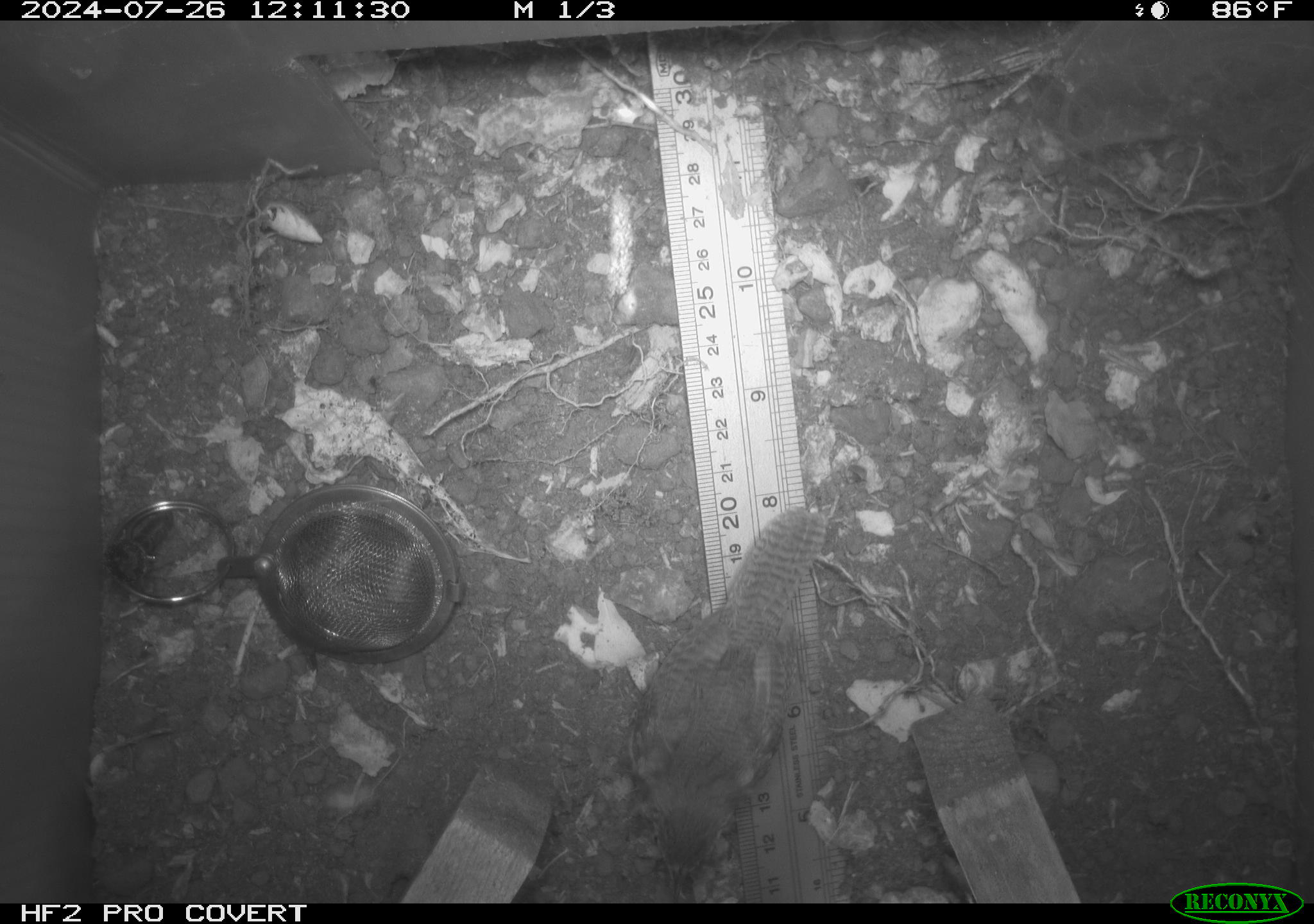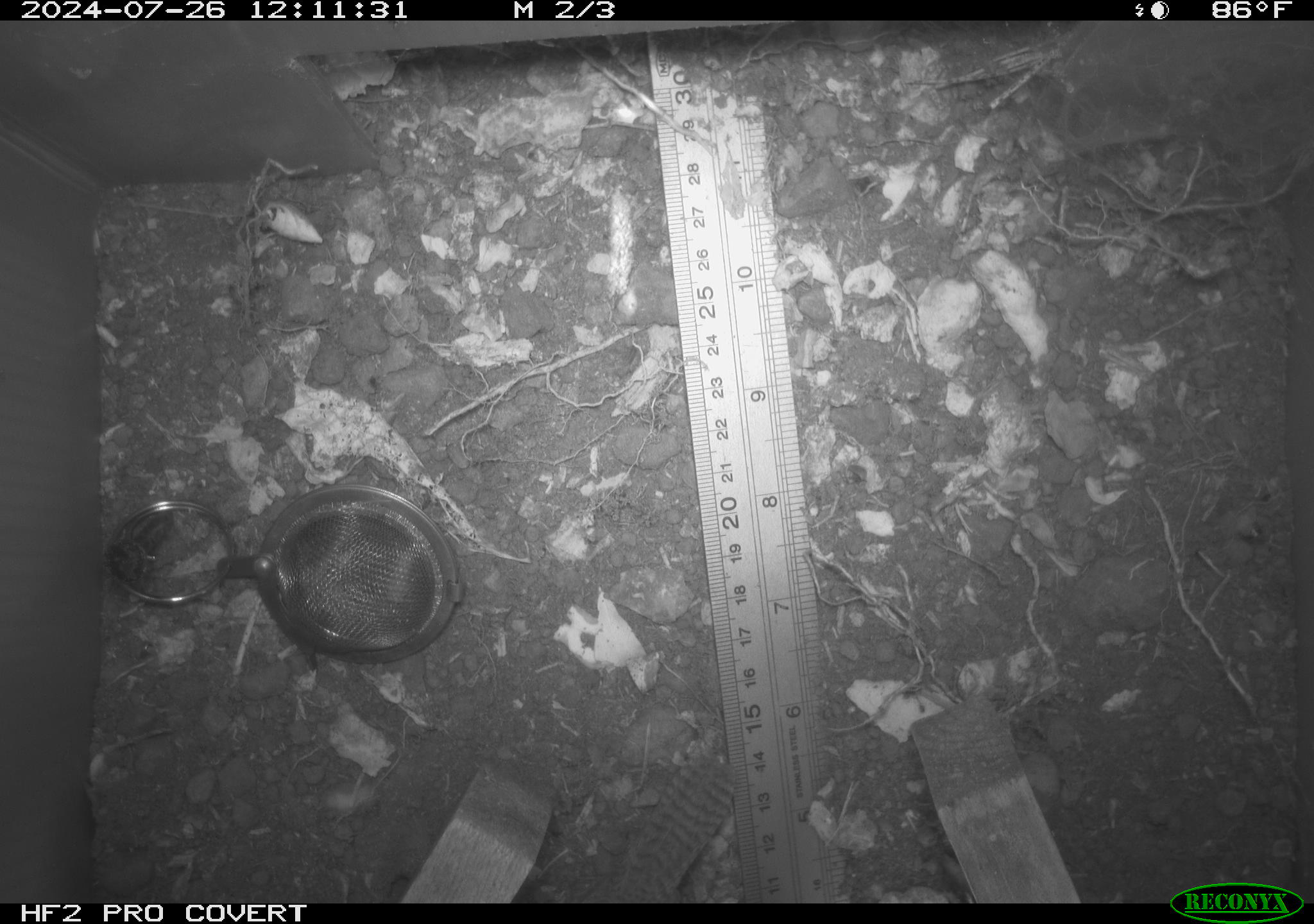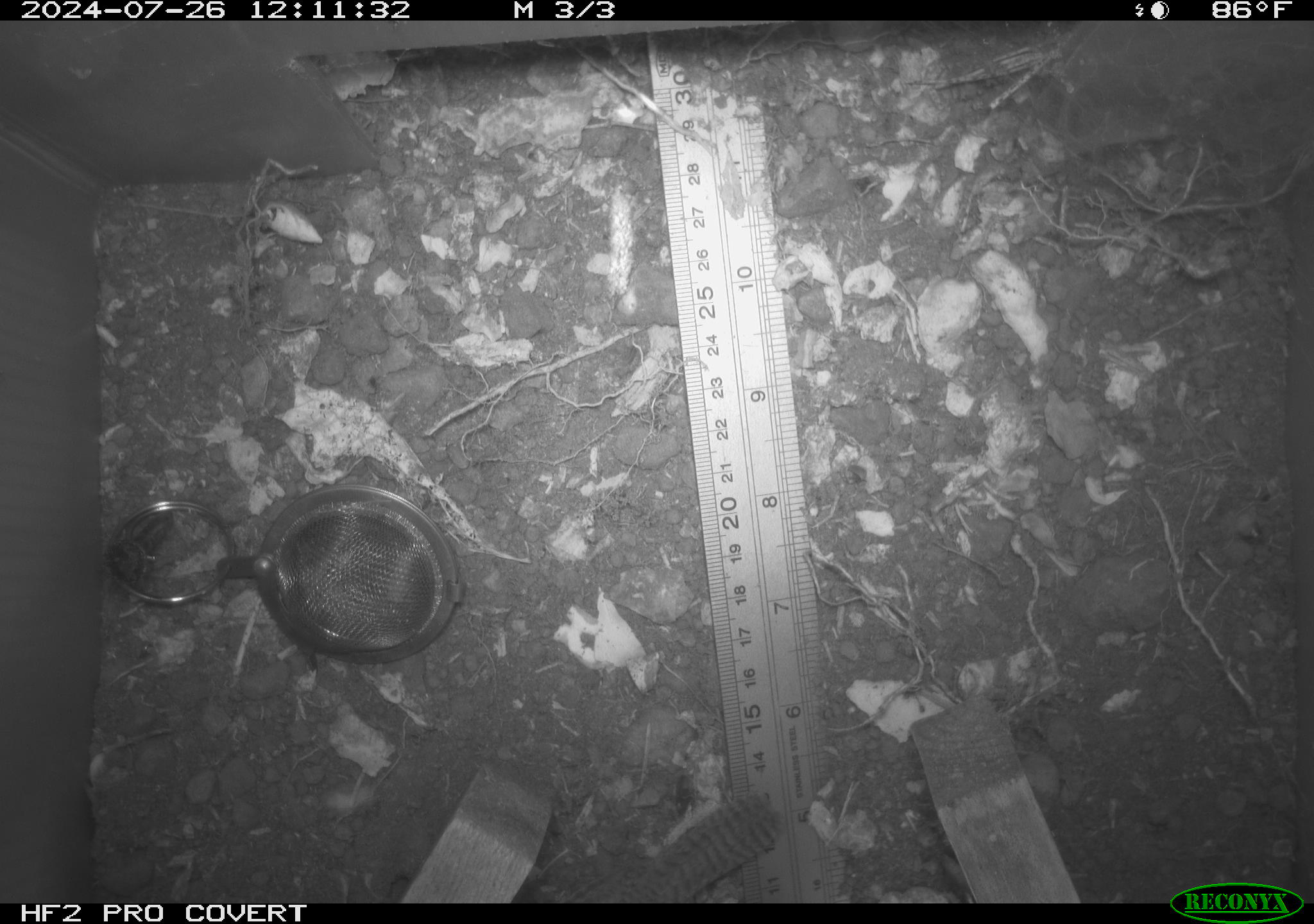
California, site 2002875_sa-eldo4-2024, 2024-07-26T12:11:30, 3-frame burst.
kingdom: Animalia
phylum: Chordata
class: Aves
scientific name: Aves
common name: bird